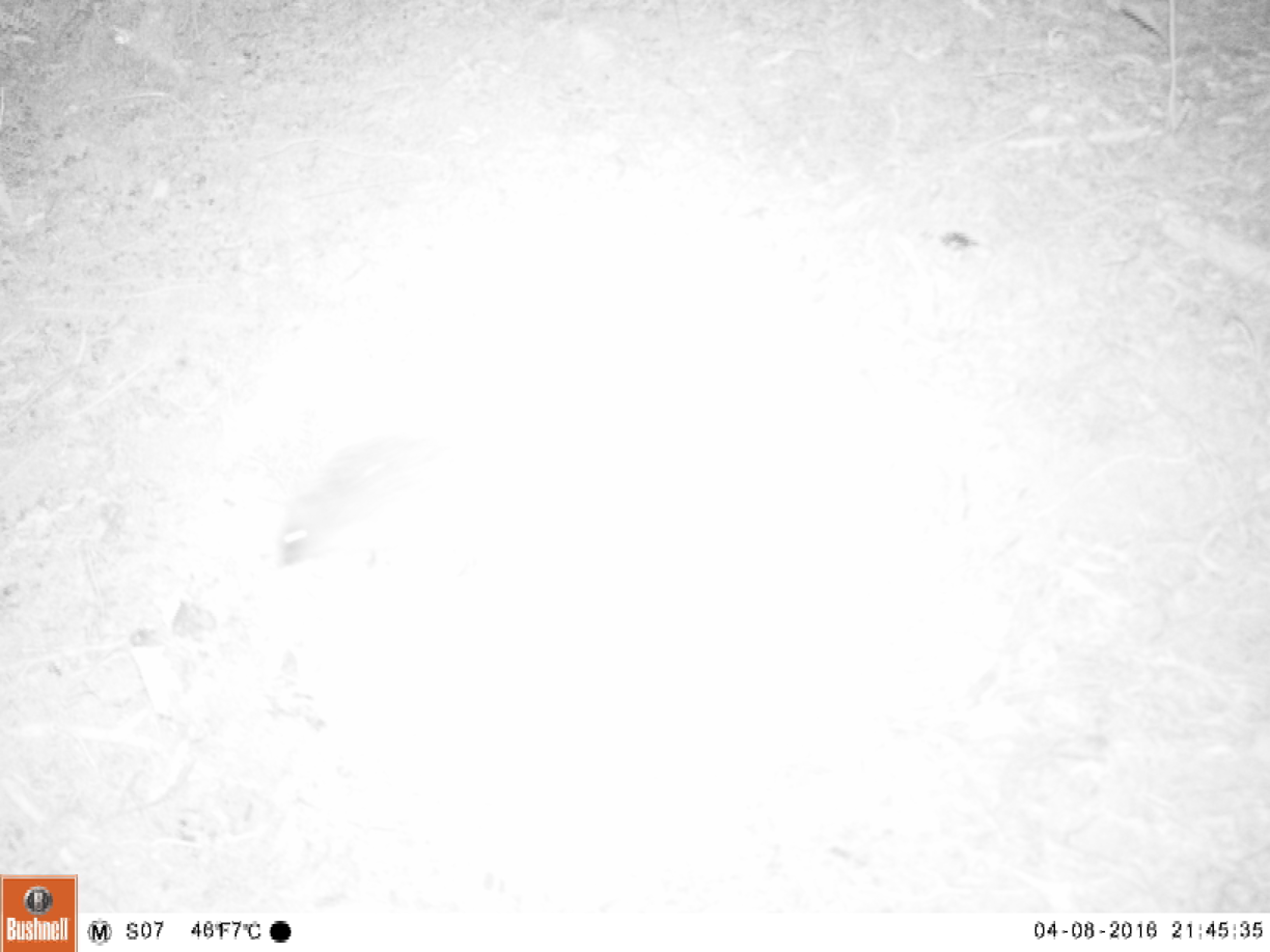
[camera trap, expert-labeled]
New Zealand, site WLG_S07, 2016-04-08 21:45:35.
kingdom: Animalia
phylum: Chordata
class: Mammalia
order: Eulipotyphla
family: Erinaceidae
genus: Erinaceus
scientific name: Erinaceus europaeus europaeus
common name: european hedgehog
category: hedgehog